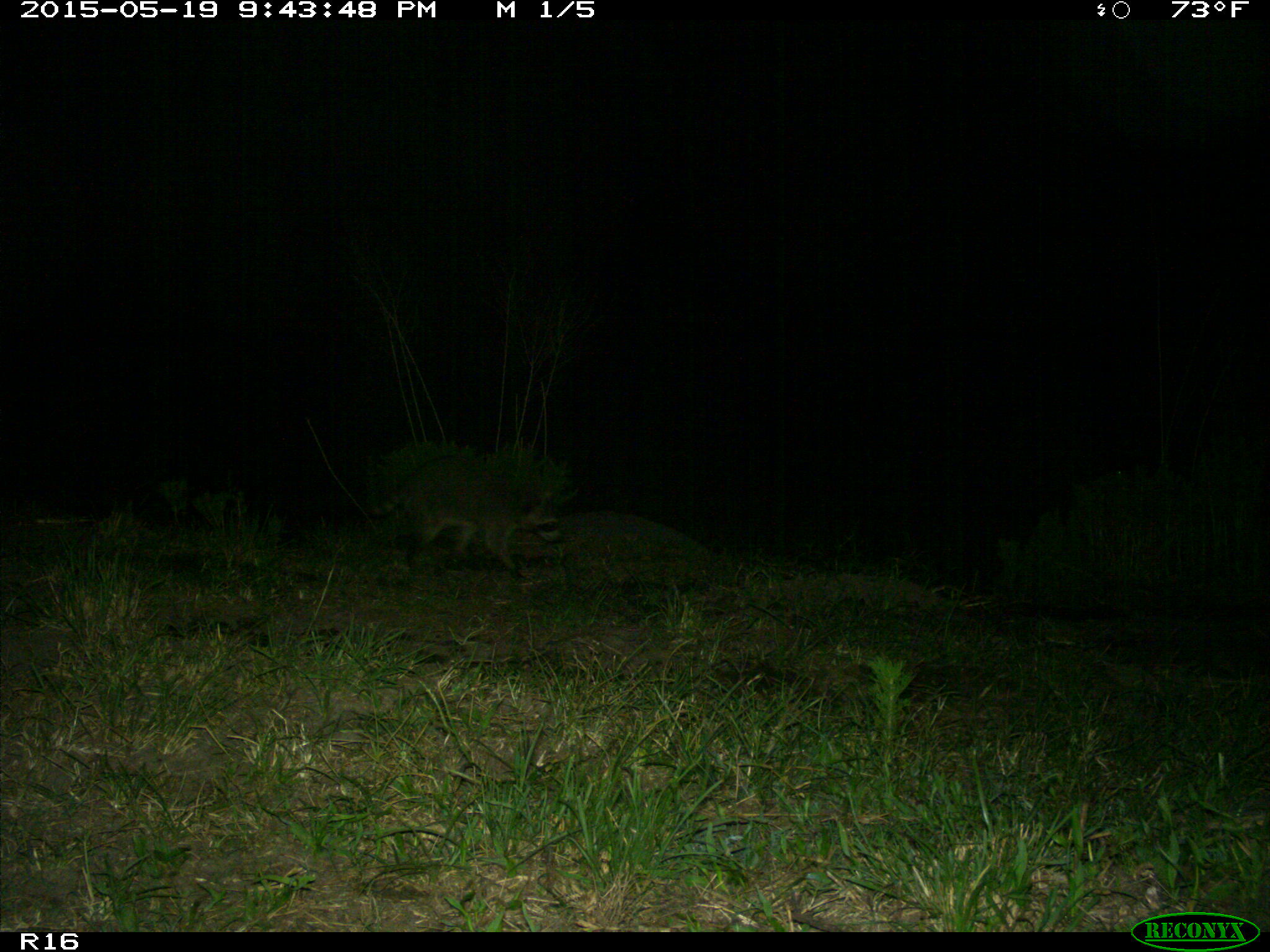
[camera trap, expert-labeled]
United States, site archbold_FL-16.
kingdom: Animalia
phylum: Chordata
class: Mammalia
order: Carnivora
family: Procyonidae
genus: Procyon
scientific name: Procyon lotor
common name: common raccoon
Procyon lotor (common raccoon).